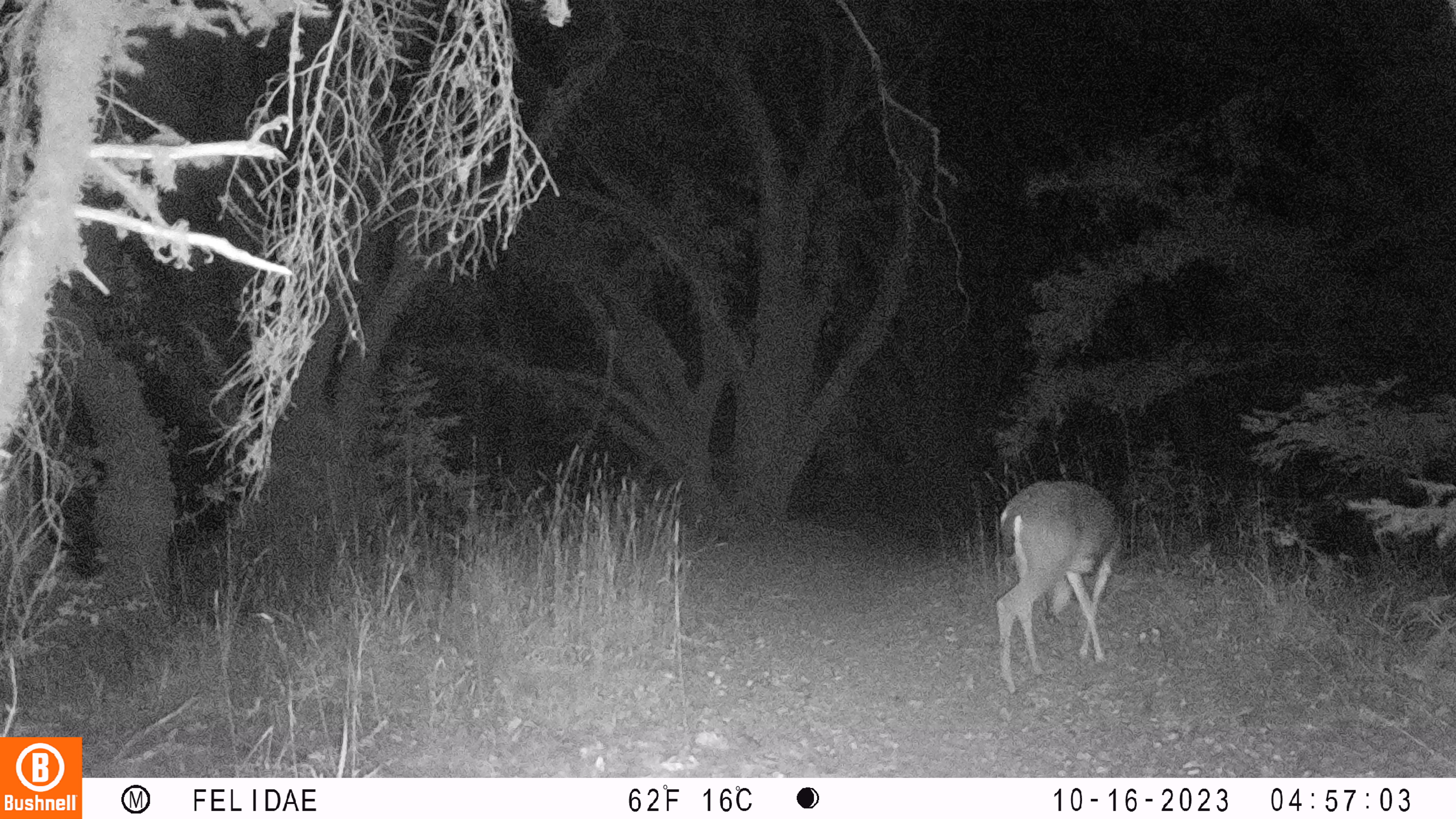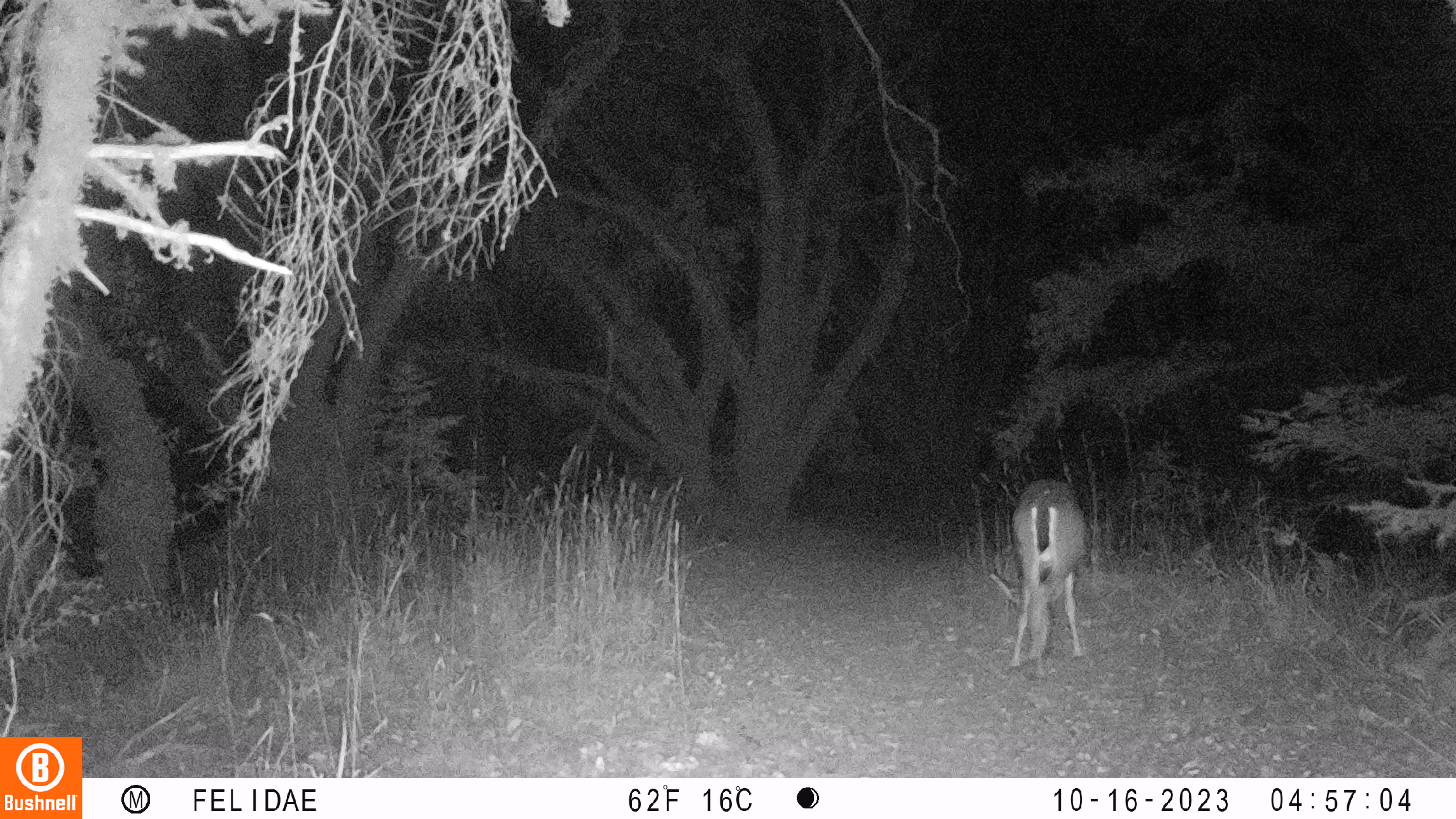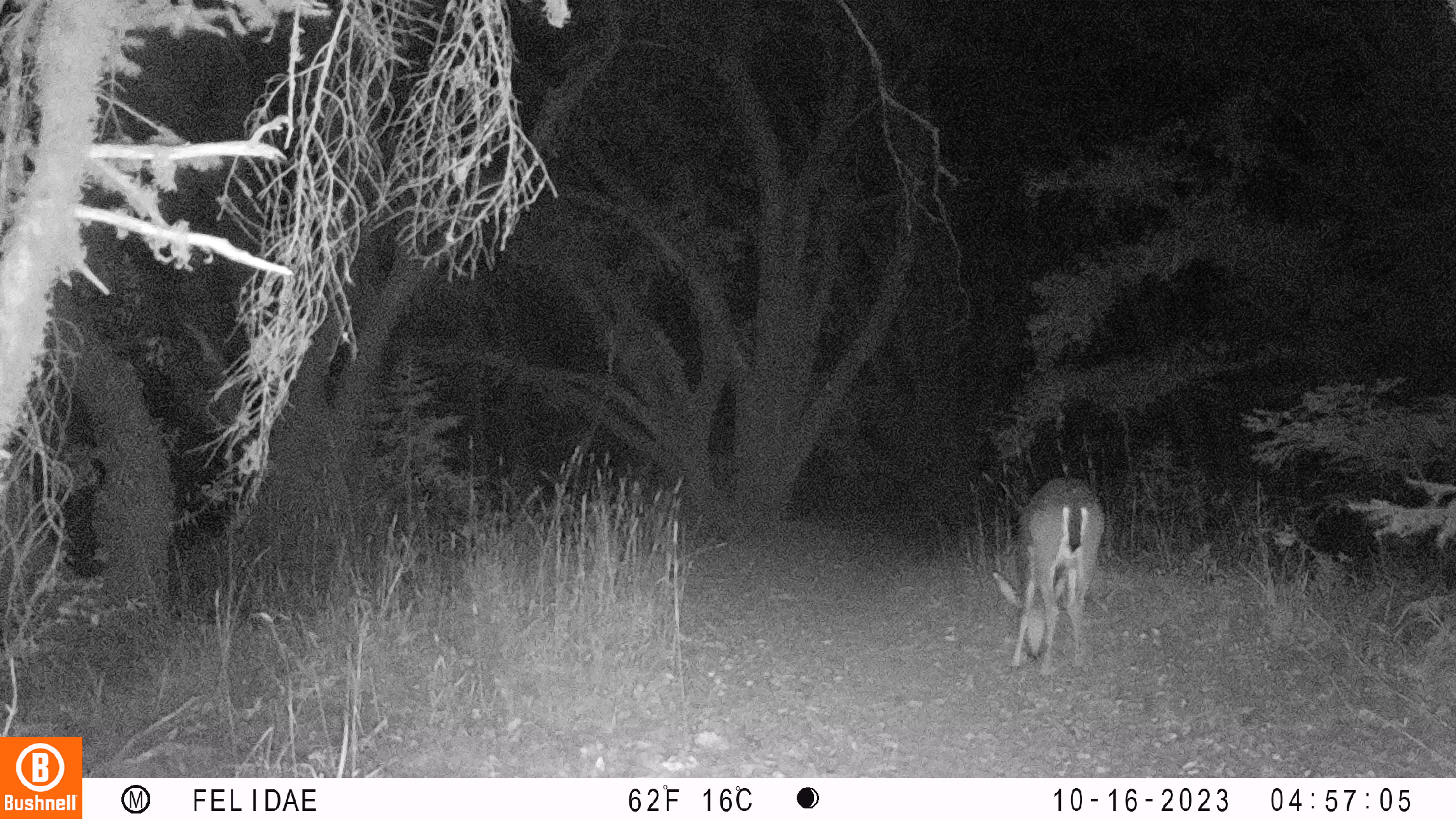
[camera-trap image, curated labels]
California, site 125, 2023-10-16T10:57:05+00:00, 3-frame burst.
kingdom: Animalia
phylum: Chordata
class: Mammalia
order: Artiodactyla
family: Cervidae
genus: Odocoileus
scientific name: Odocoileus hemionus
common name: mule deer